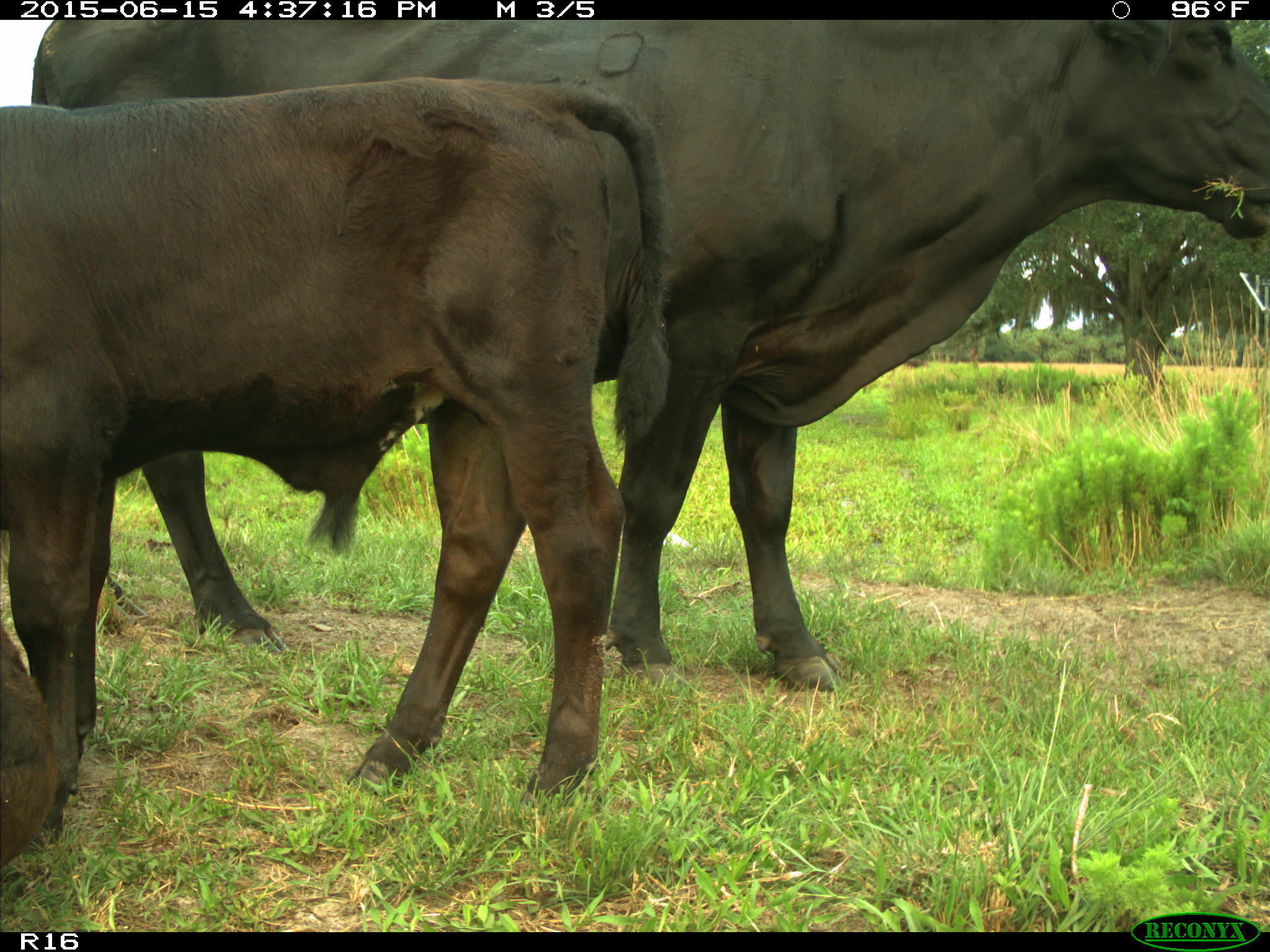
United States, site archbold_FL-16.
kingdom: Animalia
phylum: Chordata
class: Mammalia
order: Artiodactyla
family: Bovidae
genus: Bos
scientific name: Bos taurus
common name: domestic cow